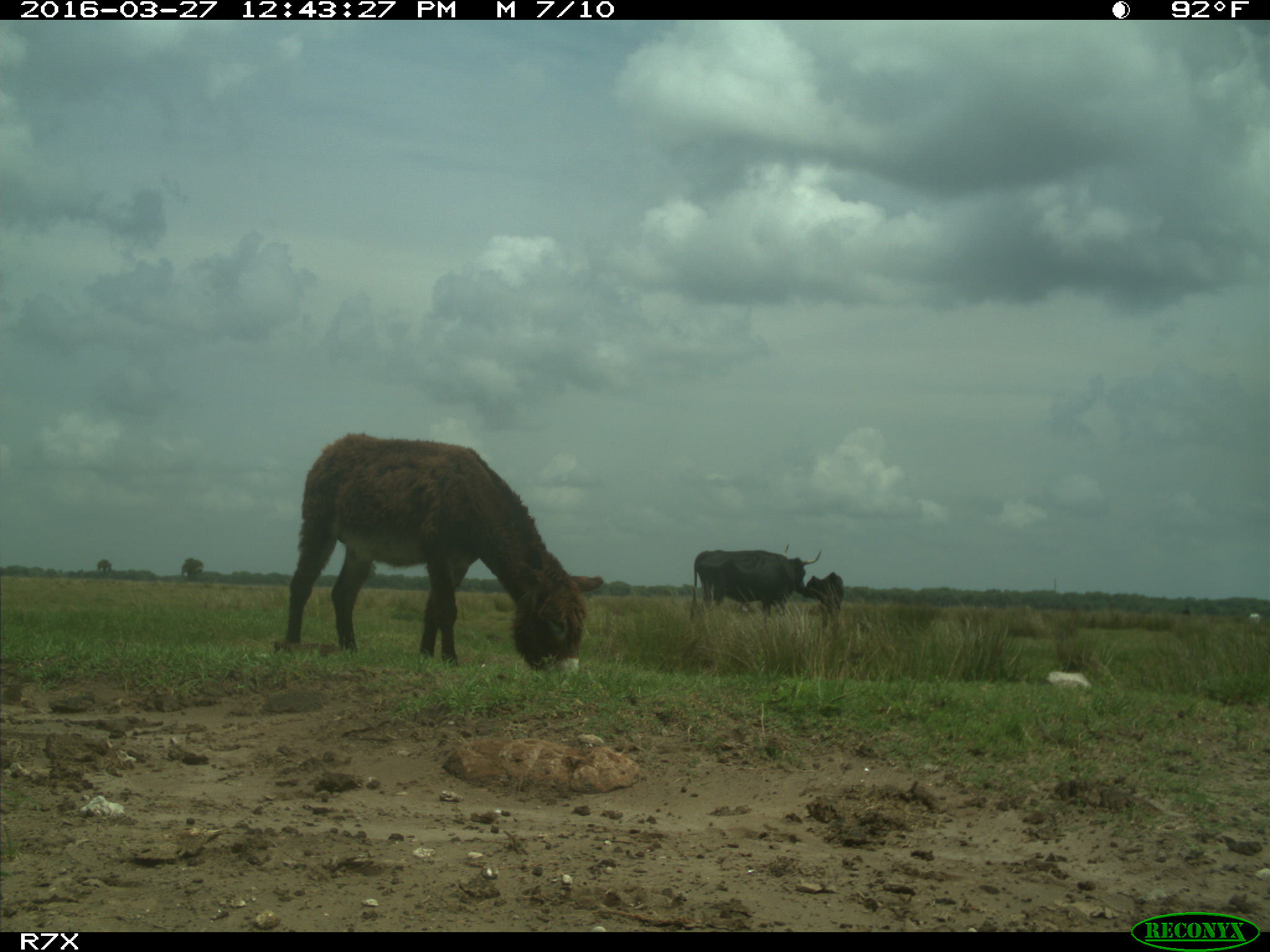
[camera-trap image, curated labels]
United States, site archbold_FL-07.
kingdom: Animalia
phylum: Chordata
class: Mammalia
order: Artiodactyla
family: Bovidae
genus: Bos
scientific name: Bos taurus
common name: domestic cow